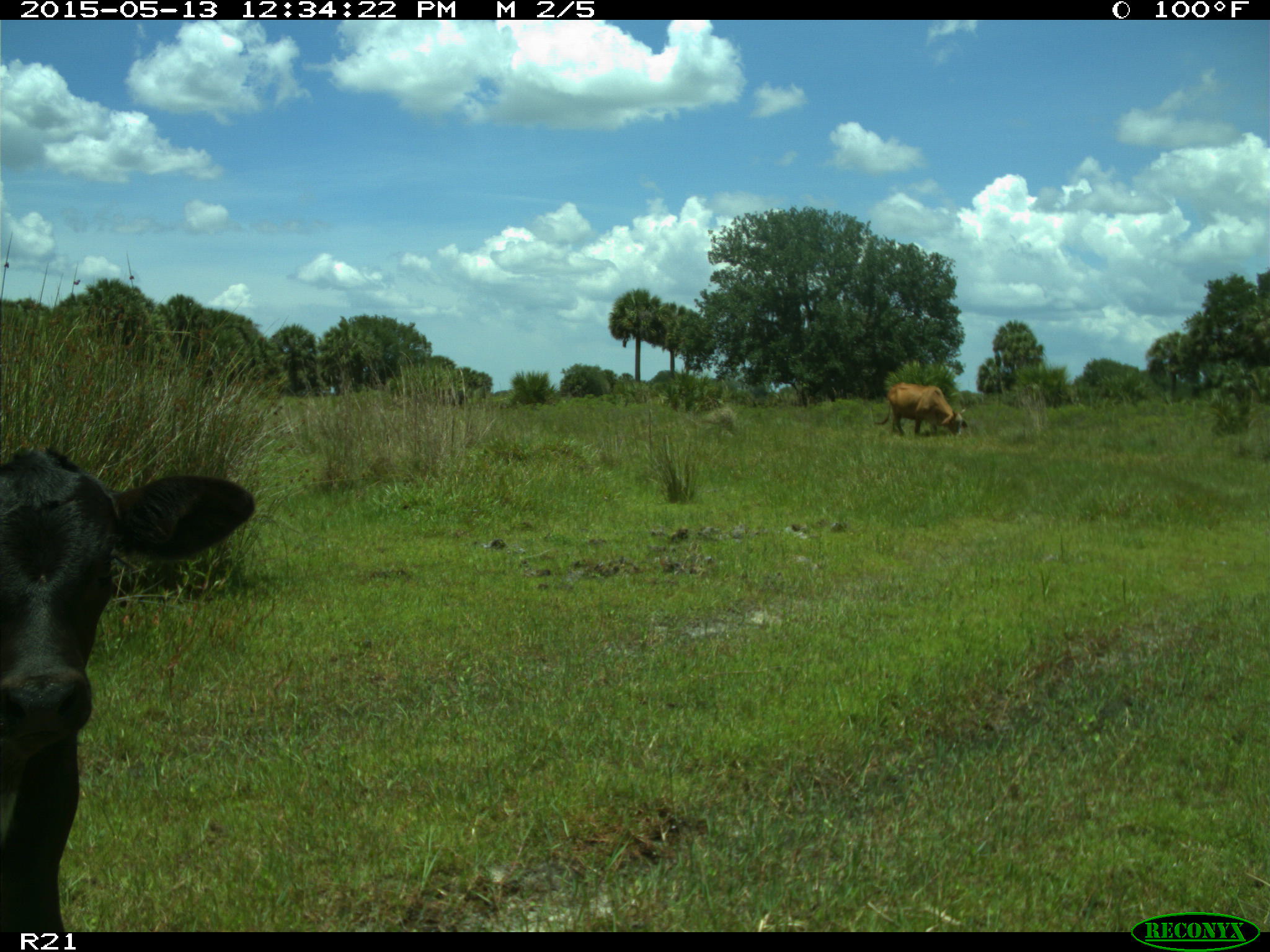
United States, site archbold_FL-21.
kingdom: Animalia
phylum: Chordata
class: Mammalia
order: Artiodactyla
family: Bovidae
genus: Bos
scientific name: Bos taurus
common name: domestic cow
Bos taurus (domestic cow).